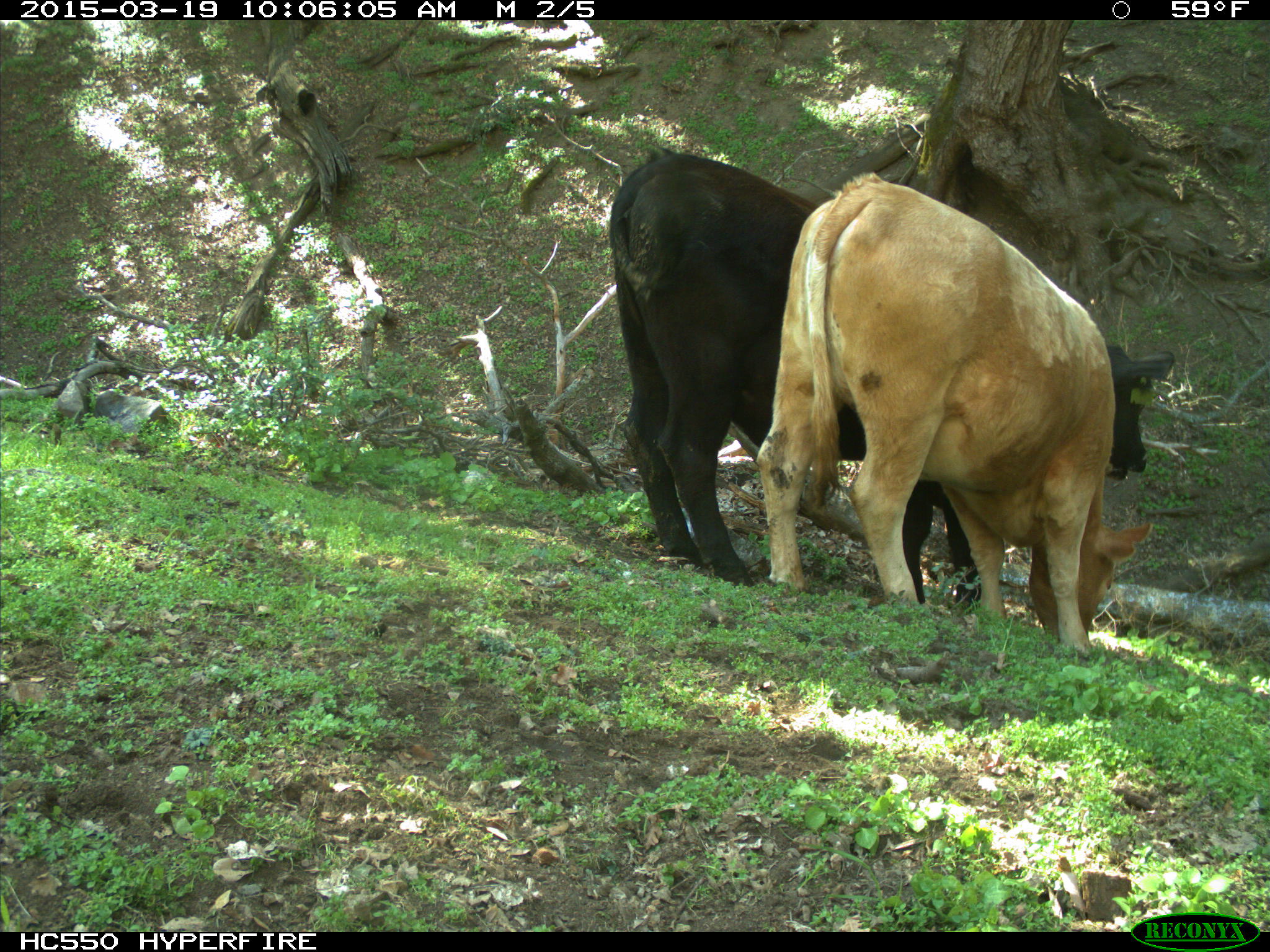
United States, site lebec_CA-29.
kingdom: Animalia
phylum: Chordata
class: Mammalia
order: Artiodactyla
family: Bovidae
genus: Bos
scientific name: Bos taurus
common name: domestic cow